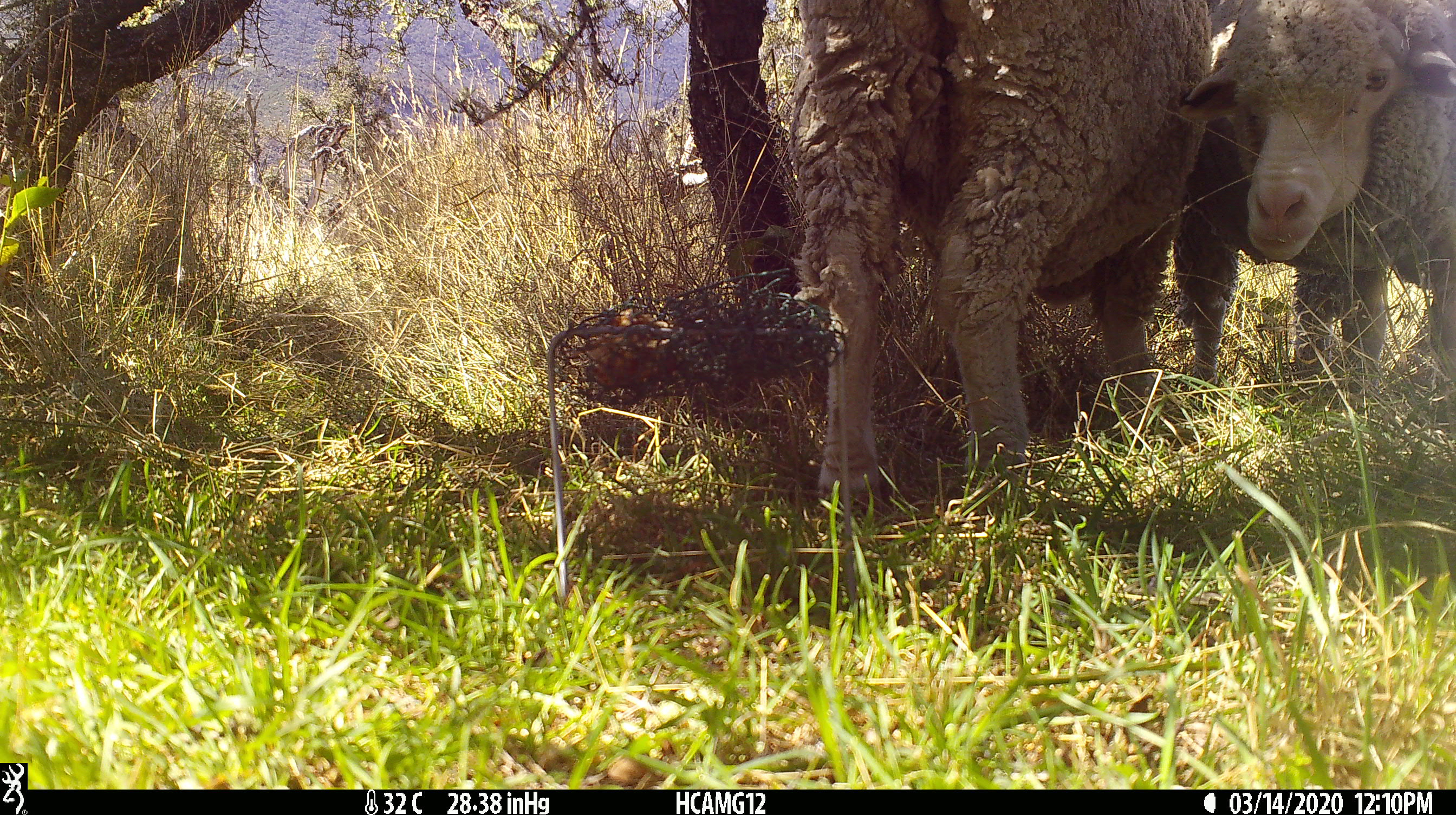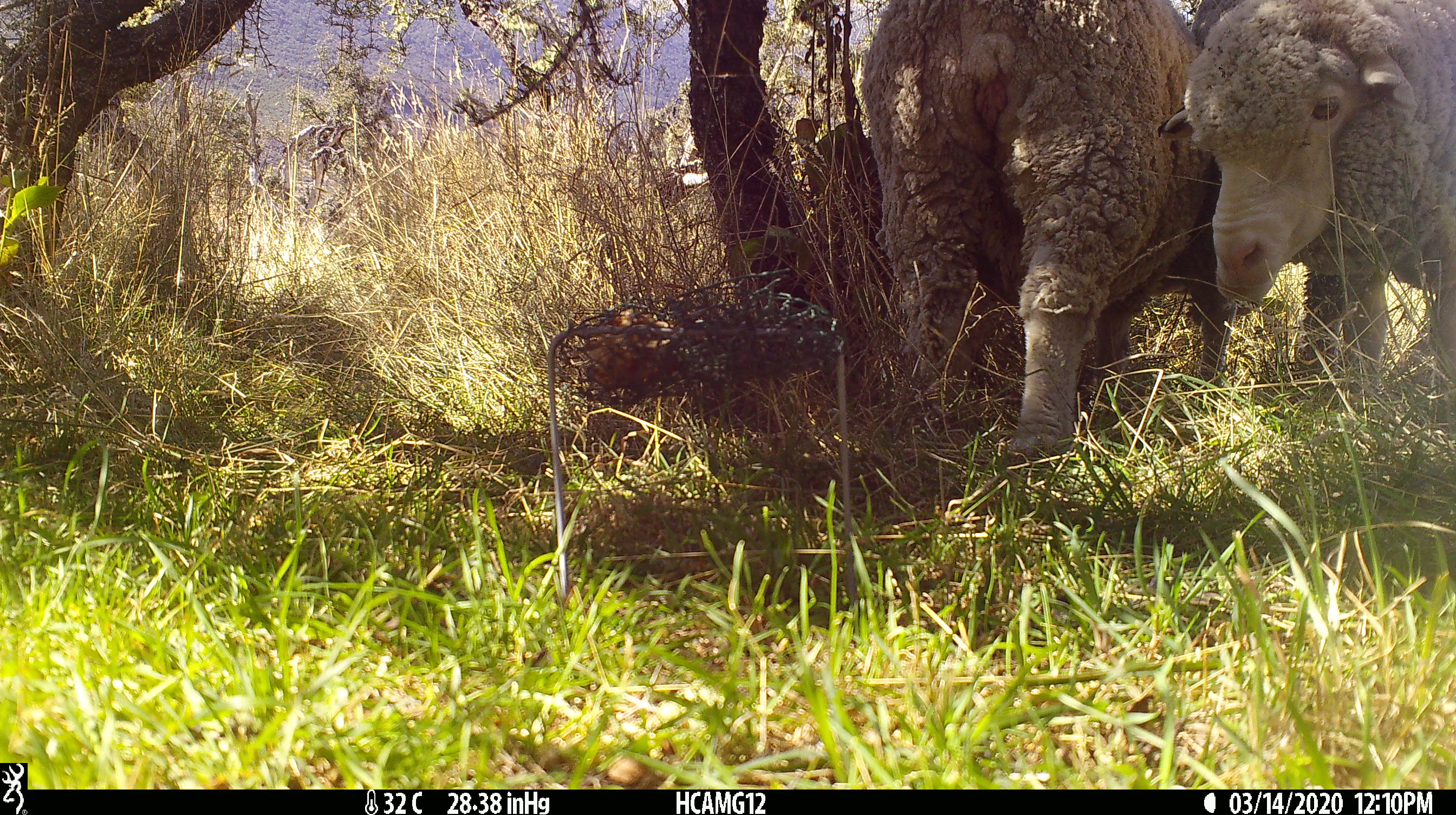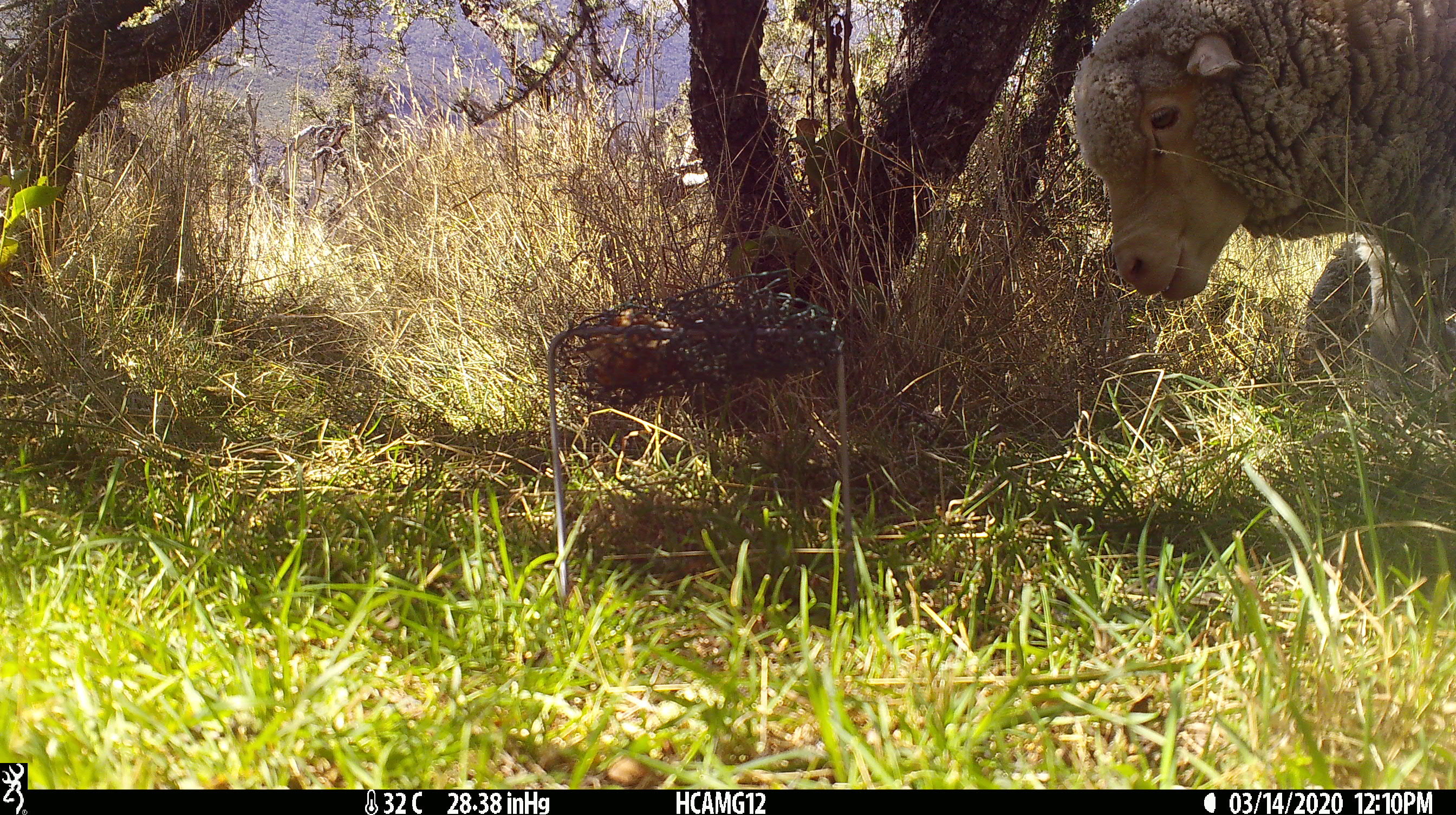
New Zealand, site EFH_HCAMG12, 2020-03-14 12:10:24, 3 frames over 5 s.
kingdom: Animalia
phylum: Chordata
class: Mammalia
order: Artiodactyla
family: Bovidae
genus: Ovis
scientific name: Ovis aries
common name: domestic sheep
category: sheep